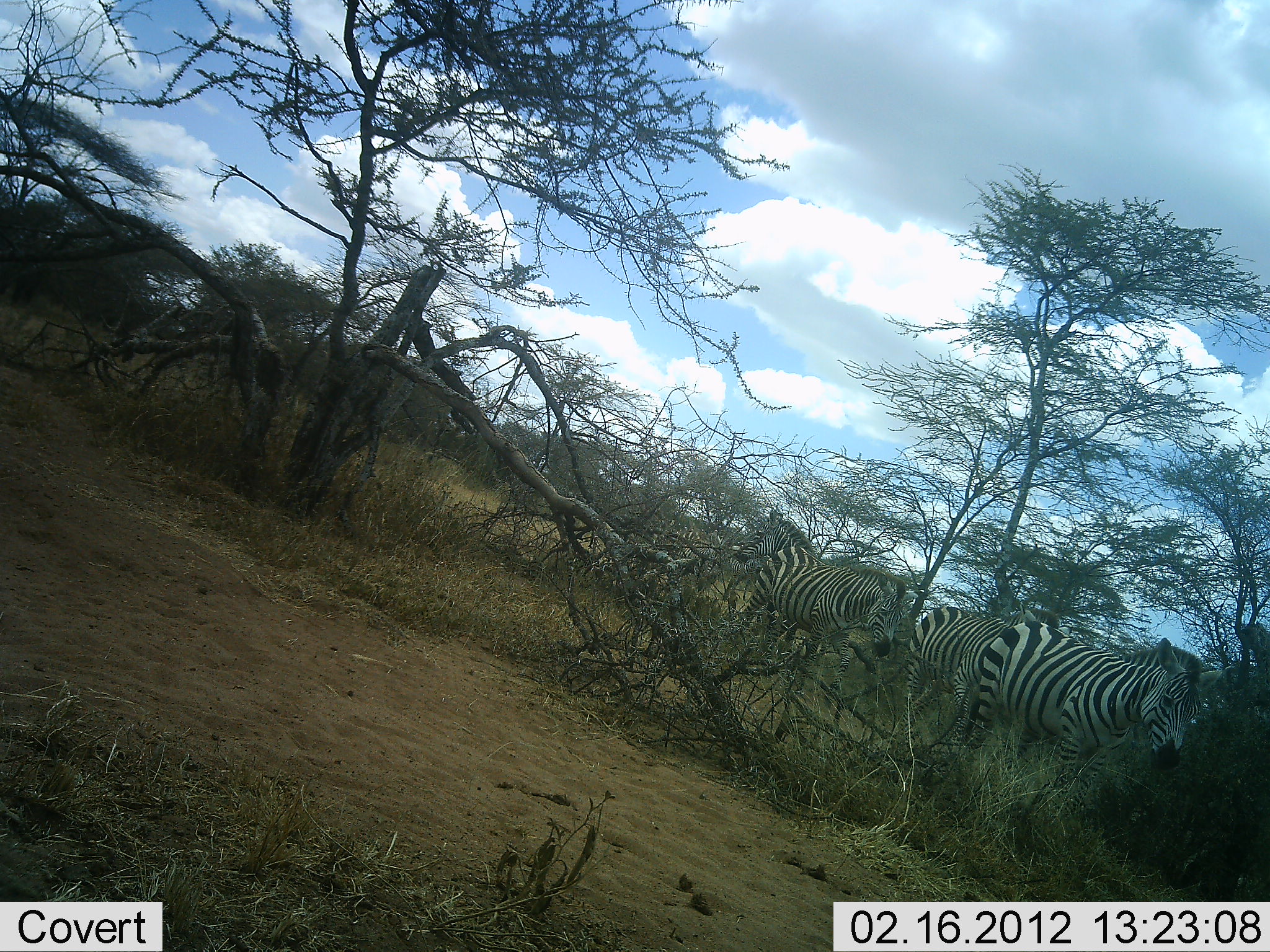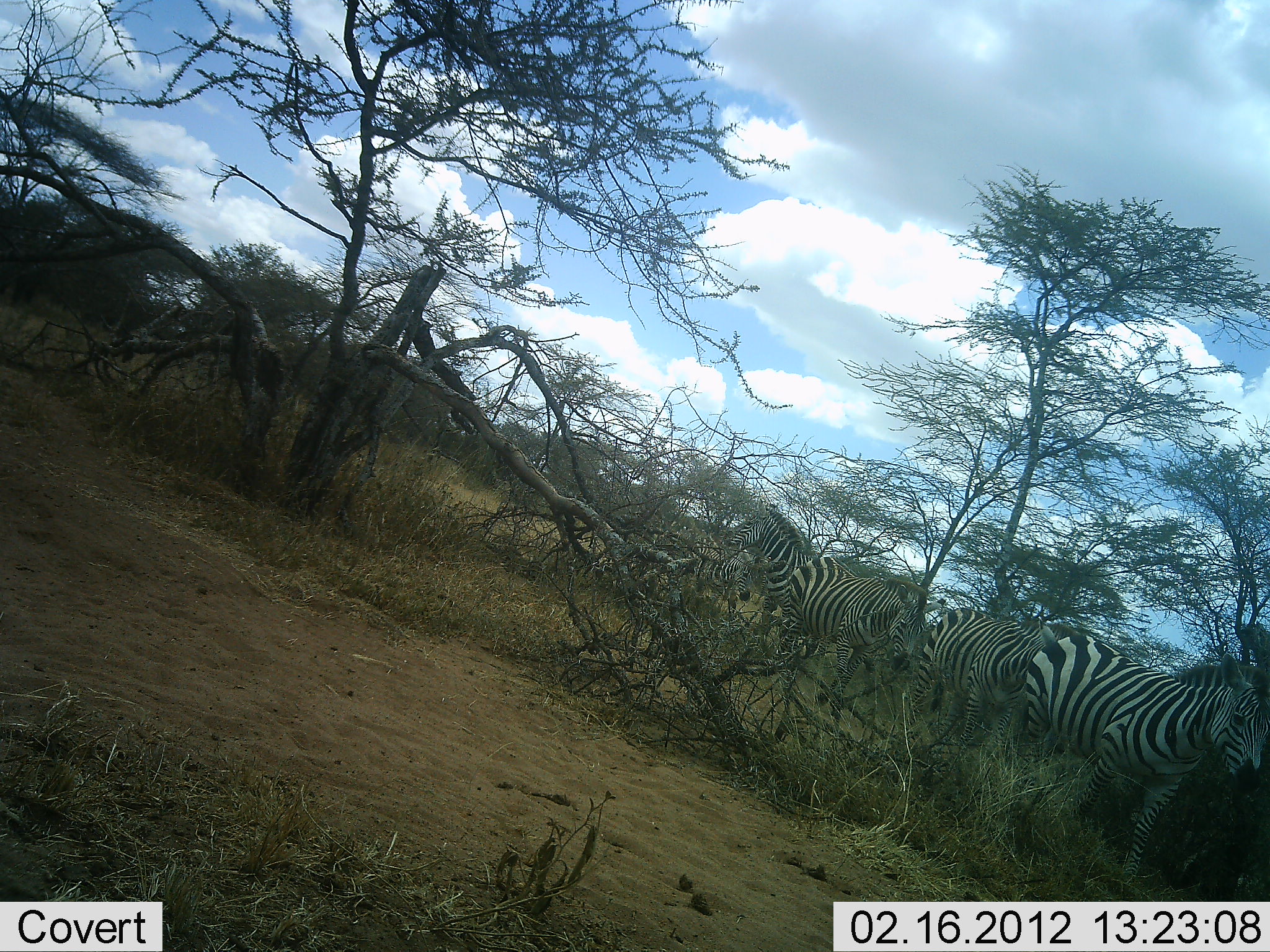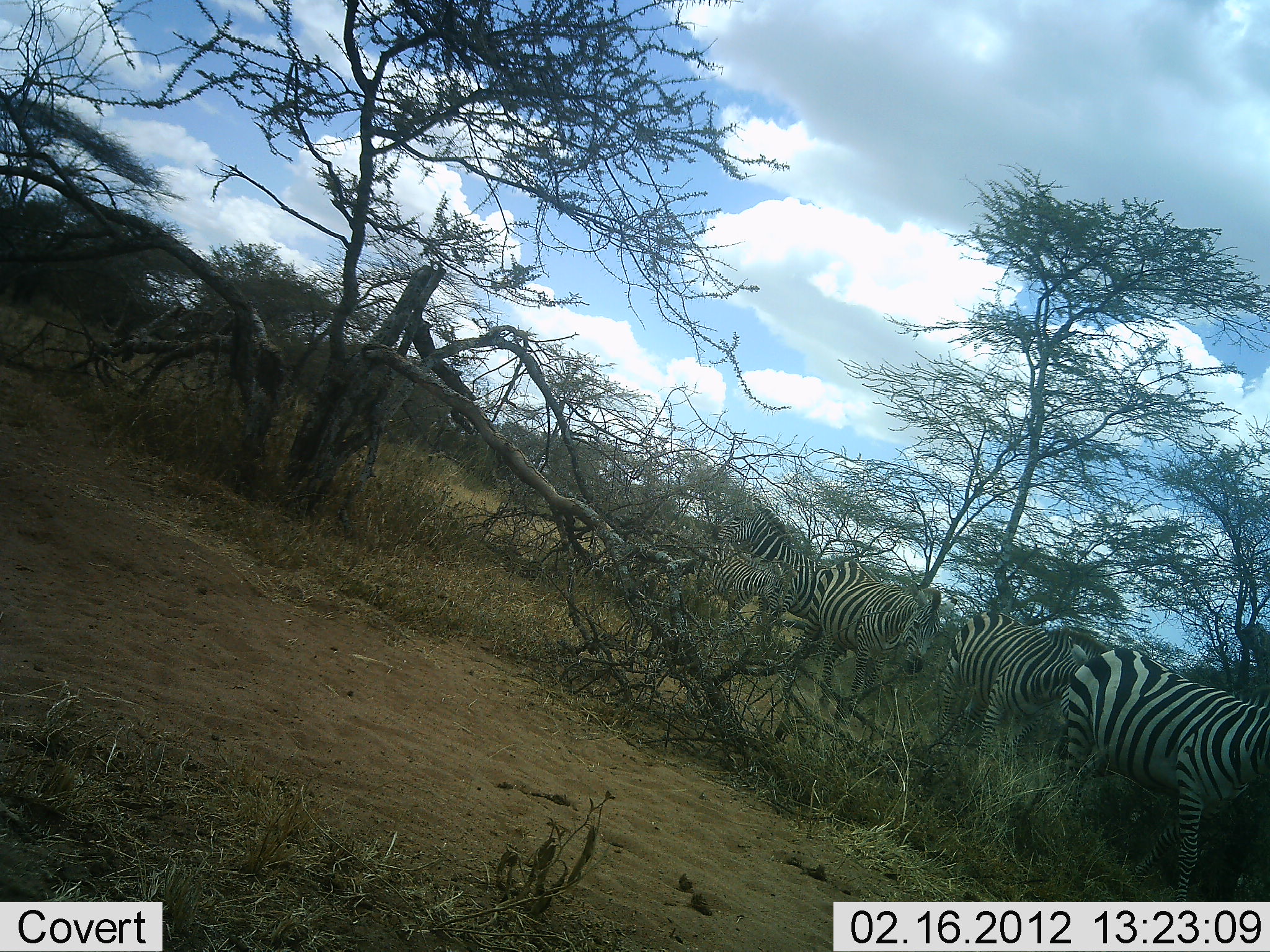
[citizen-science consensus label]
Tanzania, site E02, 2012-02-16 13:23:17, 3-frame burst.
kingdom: Animalia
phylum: Chordata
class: Mammalia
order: Perissodactyla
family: Equidae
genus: Equus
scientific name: Equus quagga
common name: plains zebra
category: zebra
Zebra (plains zebra) (Equus quagga), count 4. Behavior (volunteer vote fractions): standing 30%, resting 0%, moving 85%, interacting 7%. Young present (vote fraction): 11%. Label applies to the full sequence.